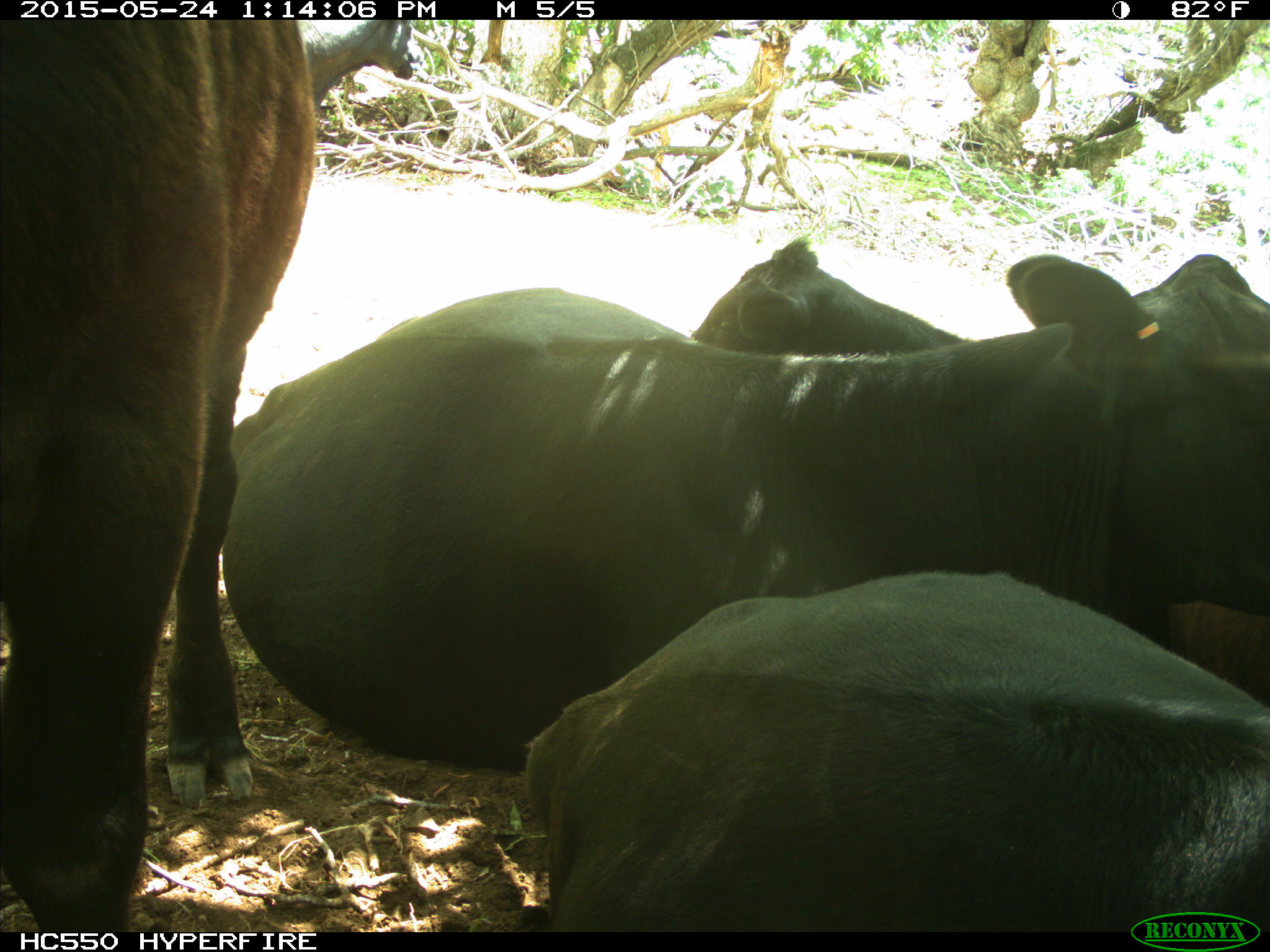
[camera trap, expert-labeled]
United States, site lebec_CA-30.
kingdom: Animalia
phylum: Chordata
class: Mammalia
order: Artiodactyla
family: Bovidae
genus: Bos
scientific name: Bos taurus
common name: domestic cow